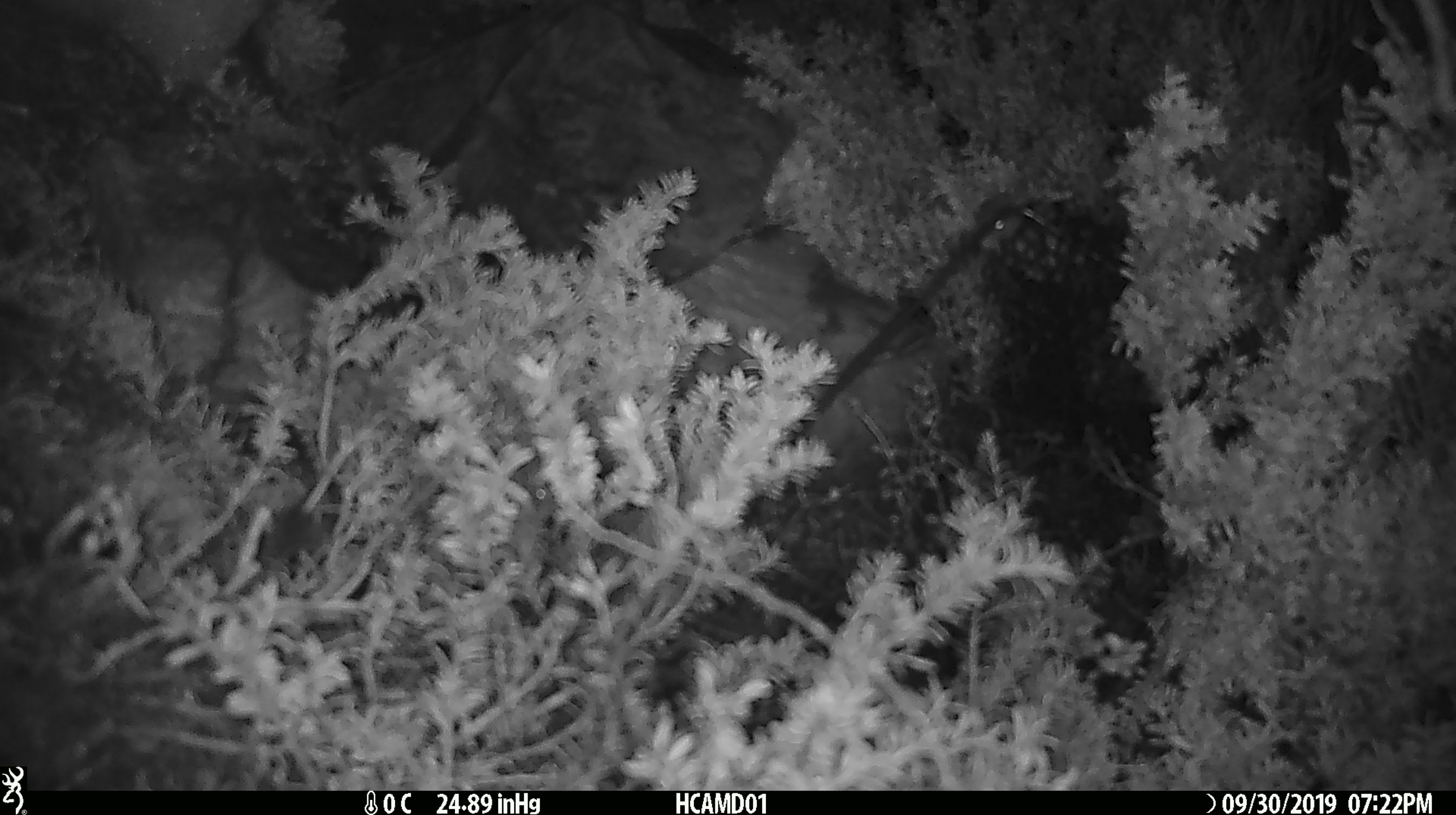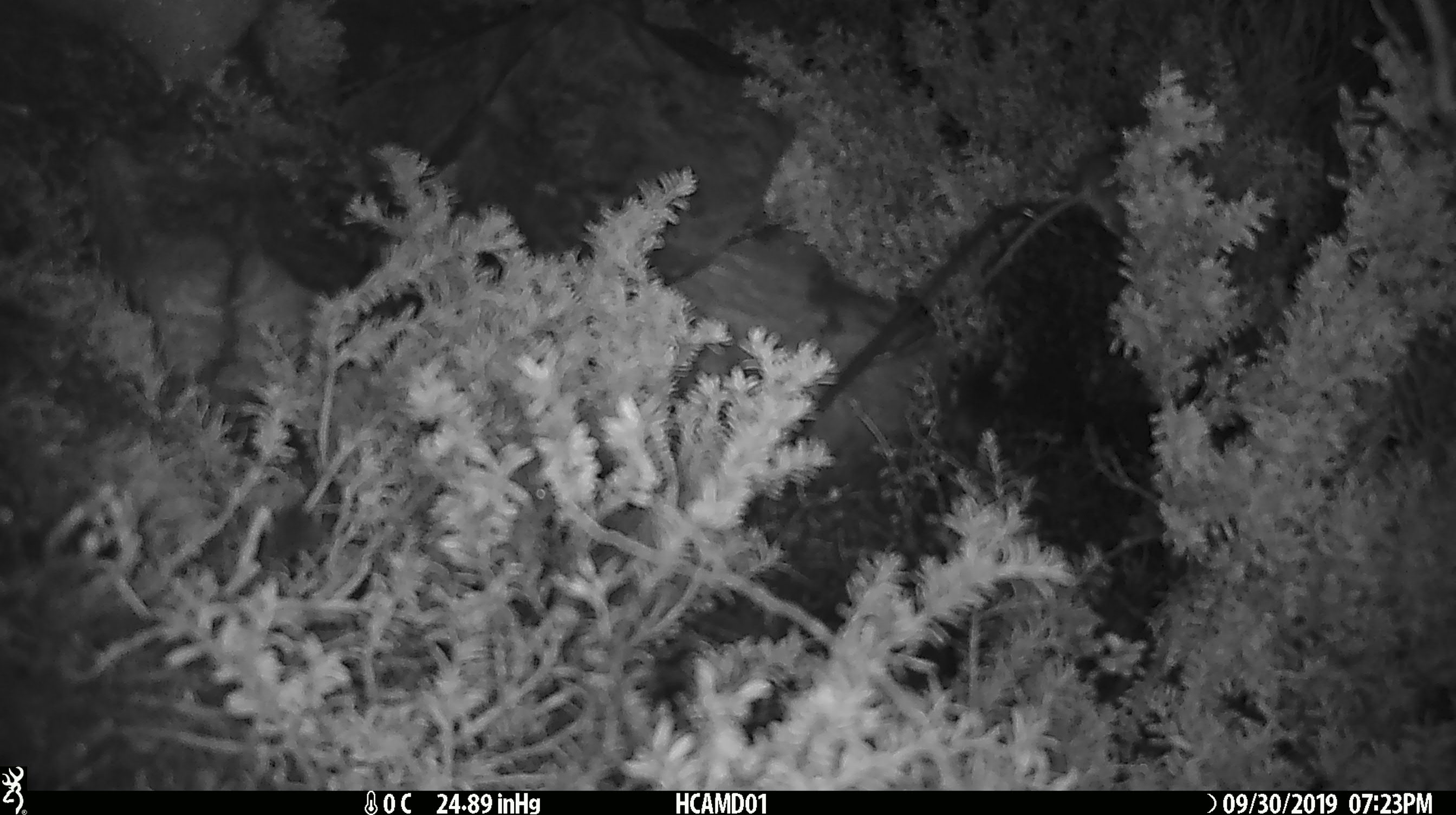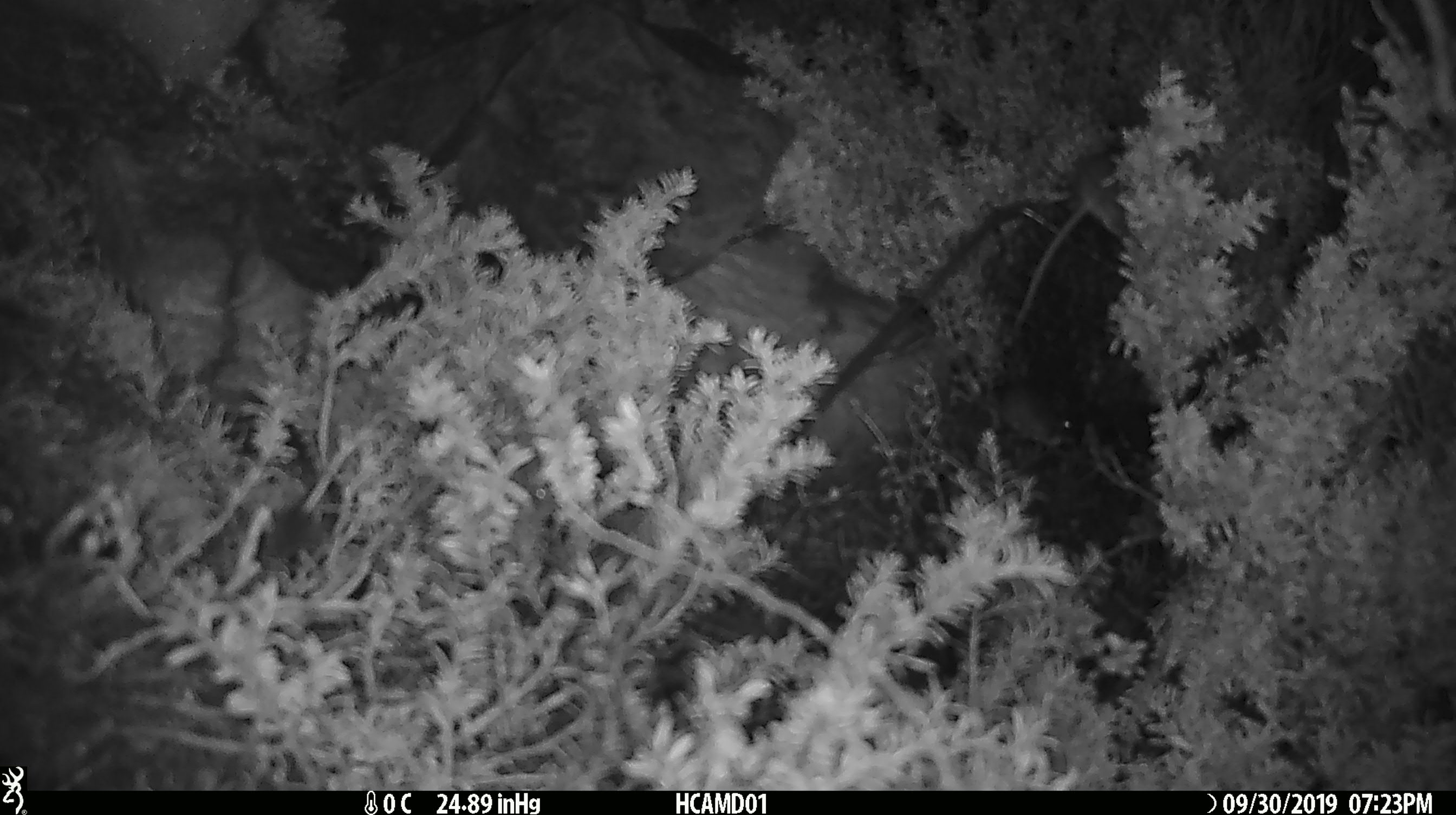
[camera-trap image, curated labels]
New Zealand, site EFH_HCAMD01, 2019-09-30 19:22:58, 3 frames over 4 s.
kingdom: Animalia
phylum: Chordata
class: Mammalia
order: Rodentia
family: Muridae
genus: Mus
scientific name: Mus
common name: mouse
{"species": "mouse (Mus)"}